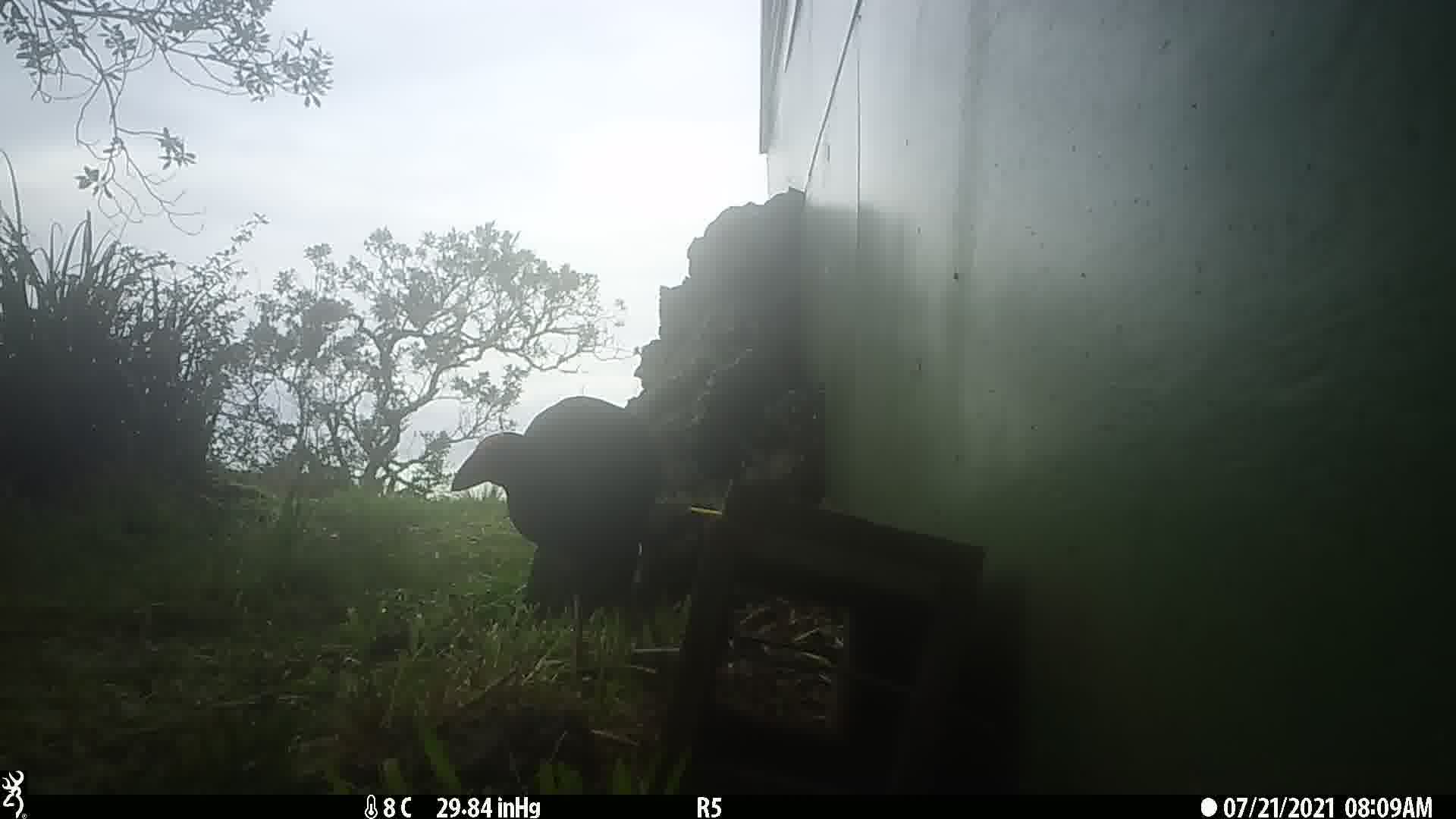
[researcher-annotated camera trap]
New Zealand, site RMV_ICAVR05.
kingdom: Animalia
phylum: Chordata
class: Aves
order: Gruiformes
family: Rallidae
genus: Porphyrio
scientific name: Porphyrio melanotus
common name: australasian swamphen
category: pukeko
Pukeko (australasian swamphen) (Porphyrio melanotus).